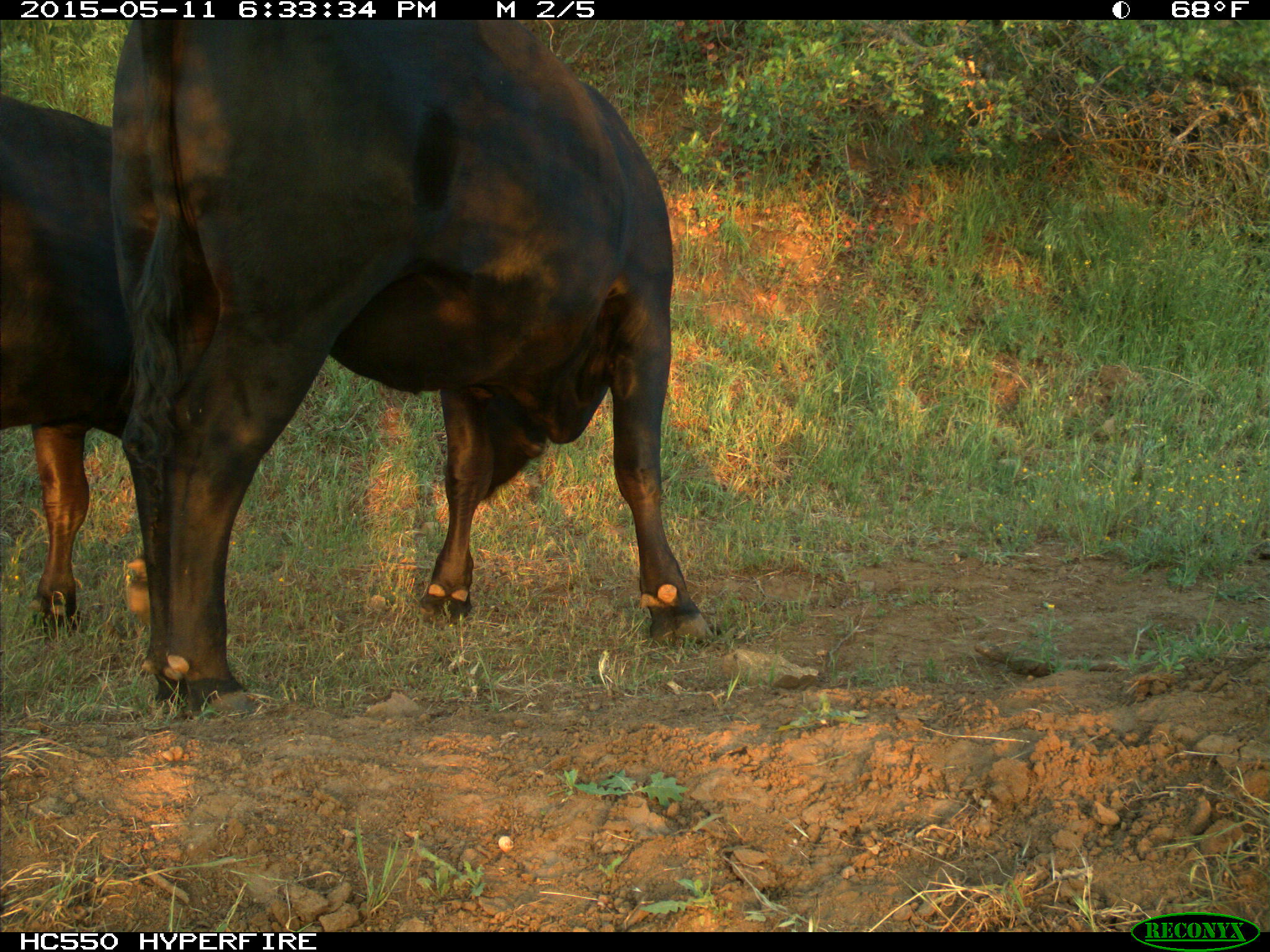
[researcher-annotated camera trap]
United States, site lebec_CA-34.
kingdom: Animalia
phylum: Chordata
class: Mammalia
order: Artiodactyla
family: Bovidae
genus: Bos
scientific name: Bos taurus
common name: domestic cow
Bos taurus (domestic cow).